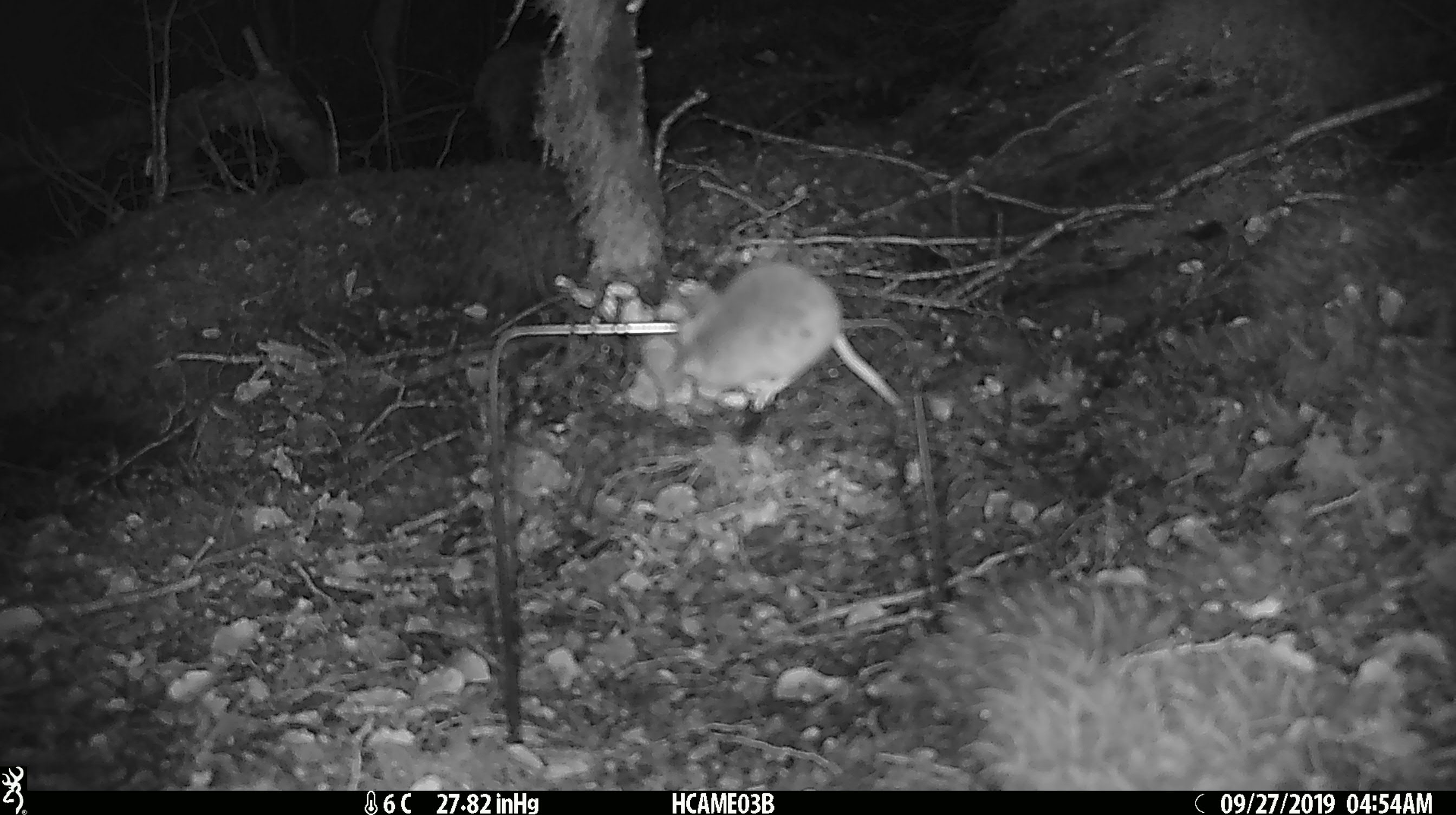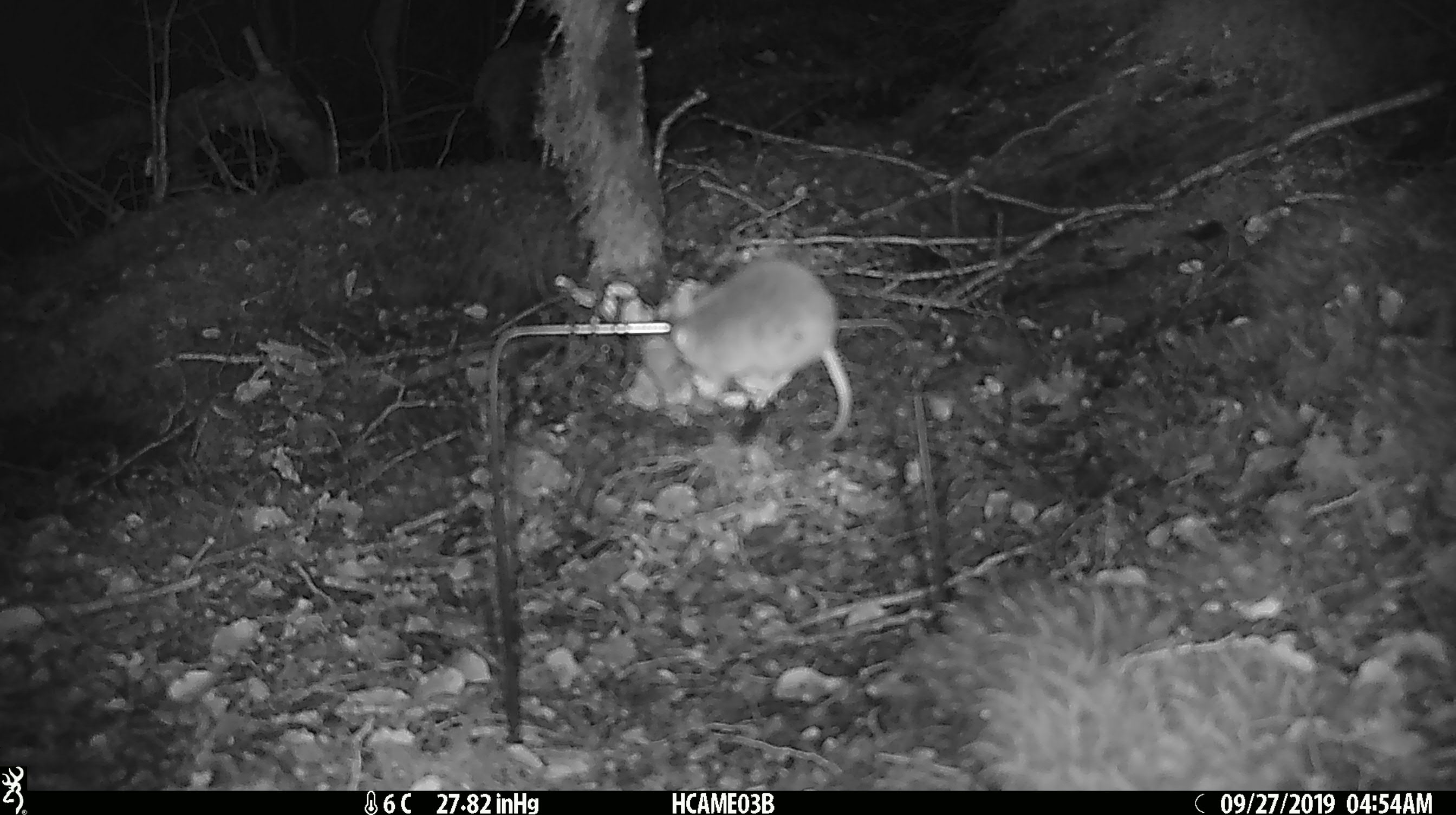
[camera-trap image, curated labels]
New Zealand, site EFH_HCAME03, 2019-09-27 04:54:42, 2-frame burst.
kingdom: Animalia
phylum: Chordata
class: Mammalia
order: Rodentia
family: Muridae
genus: Mus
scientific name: Mus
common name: mouse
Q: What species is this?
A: Mouse (Mus).